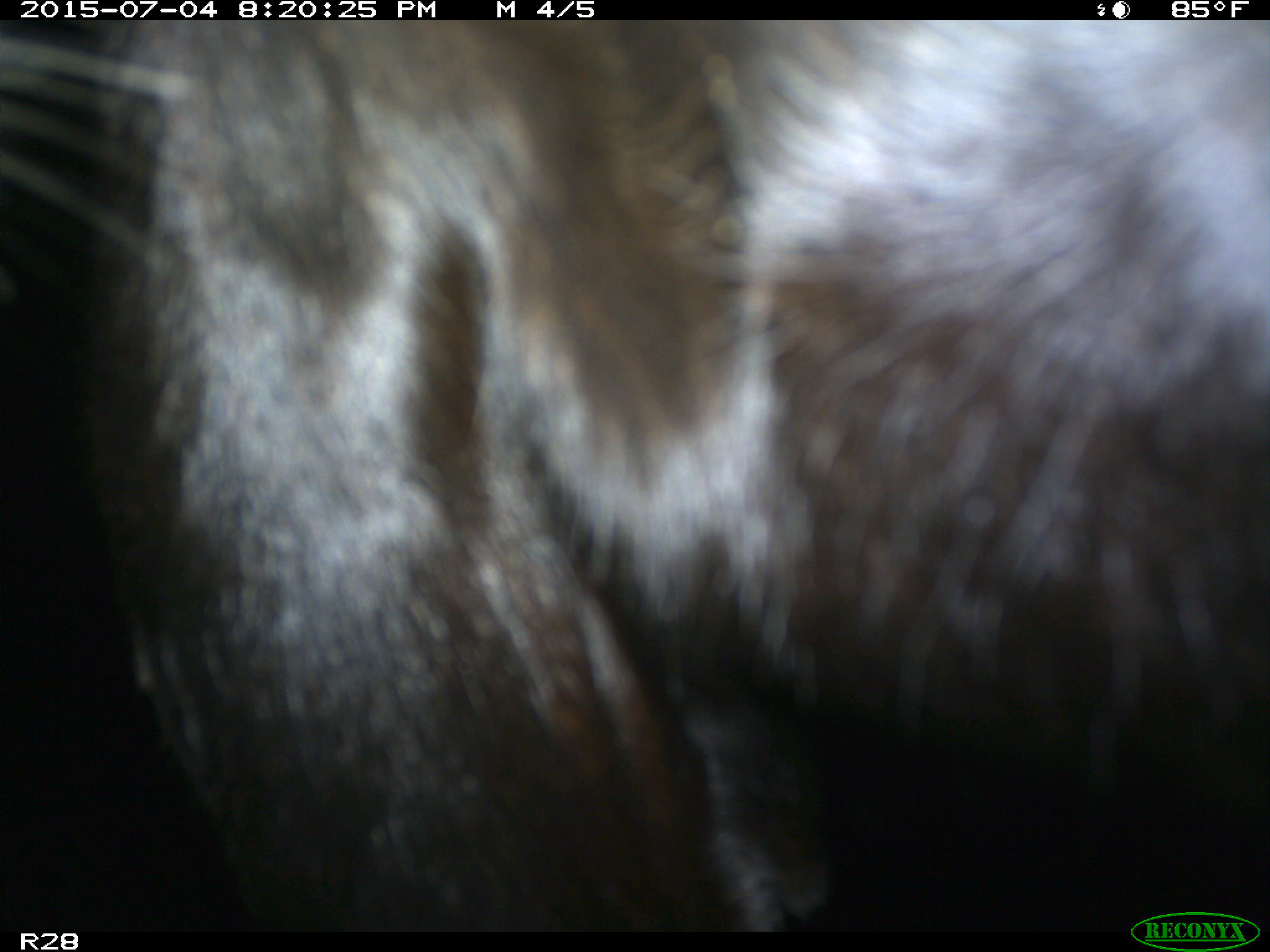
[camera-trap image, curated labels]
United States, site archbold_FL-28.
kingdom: Animalia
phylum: Chordata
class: Mammalia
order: Artiodactyla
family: Bovidae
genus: Bos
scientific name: Bos taurus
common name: domestic cow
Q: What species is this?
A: Bos taurus (domestic cow).